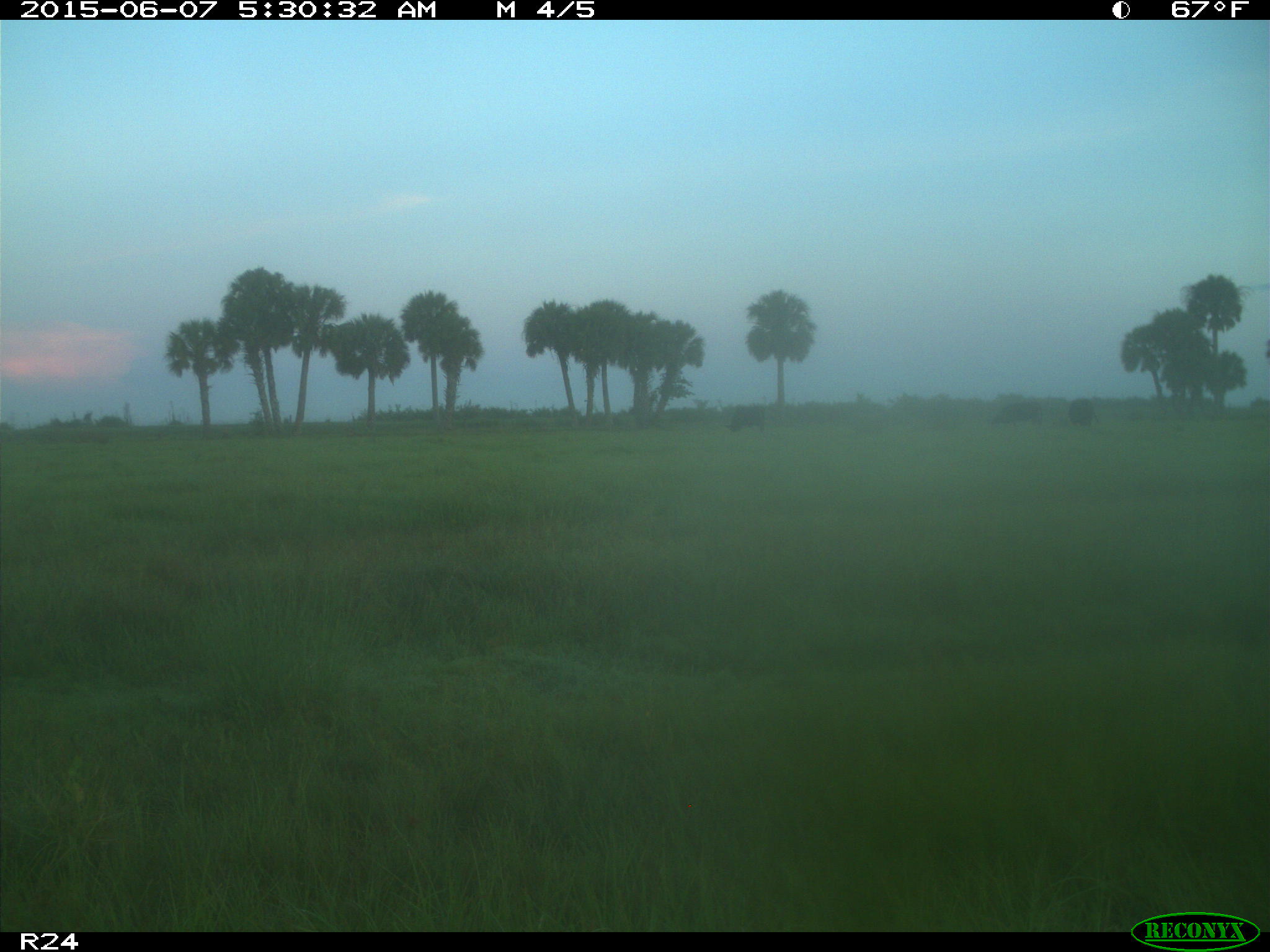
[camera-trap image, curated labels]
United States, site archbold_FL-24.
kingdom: Animalia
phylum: Chordata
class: Mammalia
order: Artiodactyla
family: Bovidae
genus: Bos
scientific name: Bos taurus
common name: domestic cow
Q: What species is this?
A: Bos taurus (domestic cow).